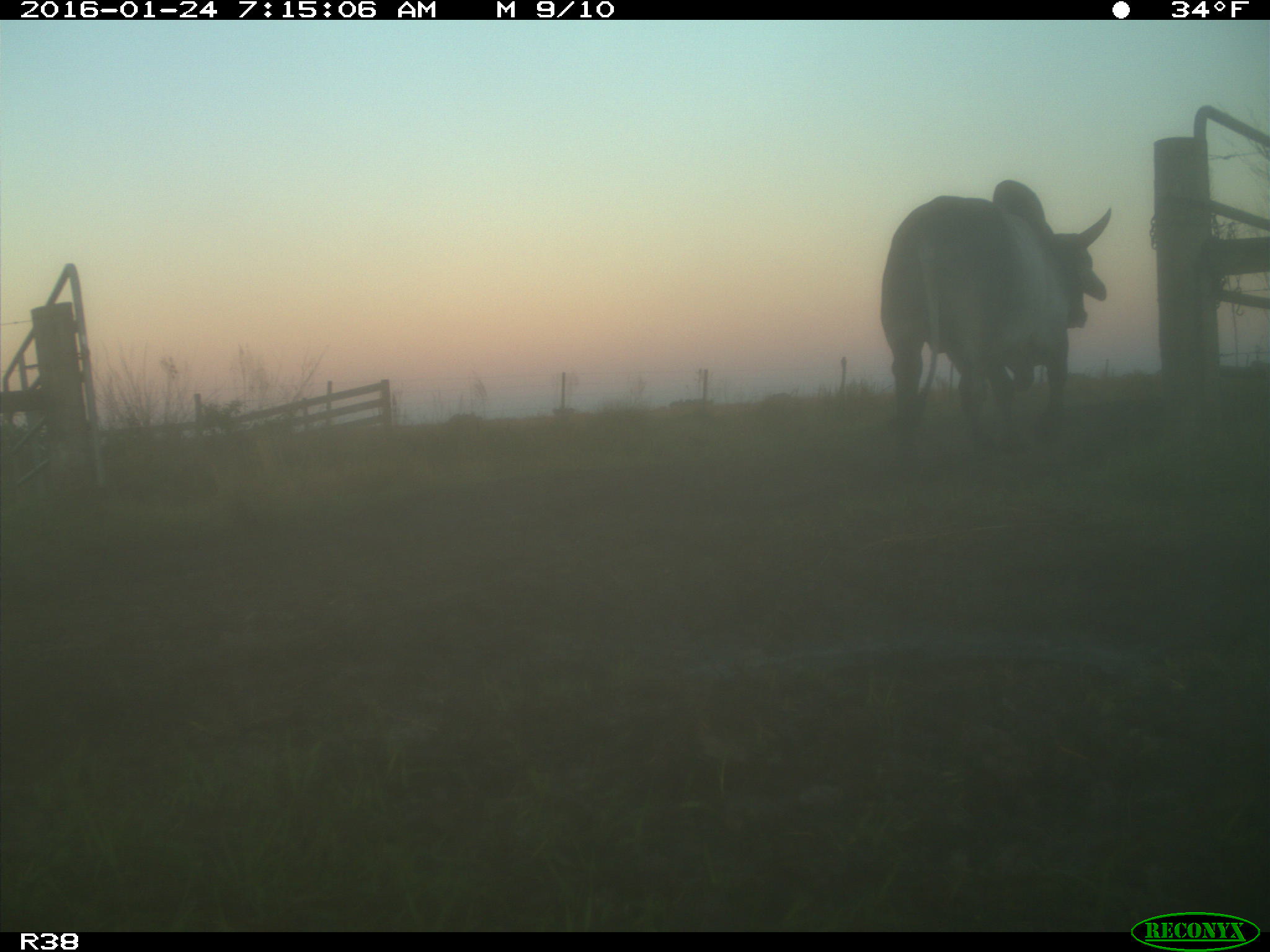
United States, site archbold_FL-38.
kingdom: Animalia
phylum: Chordata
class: Mammalia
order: Artiodactyla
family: Bovidae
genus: Bos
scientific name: Bos taurus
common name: domestic cow